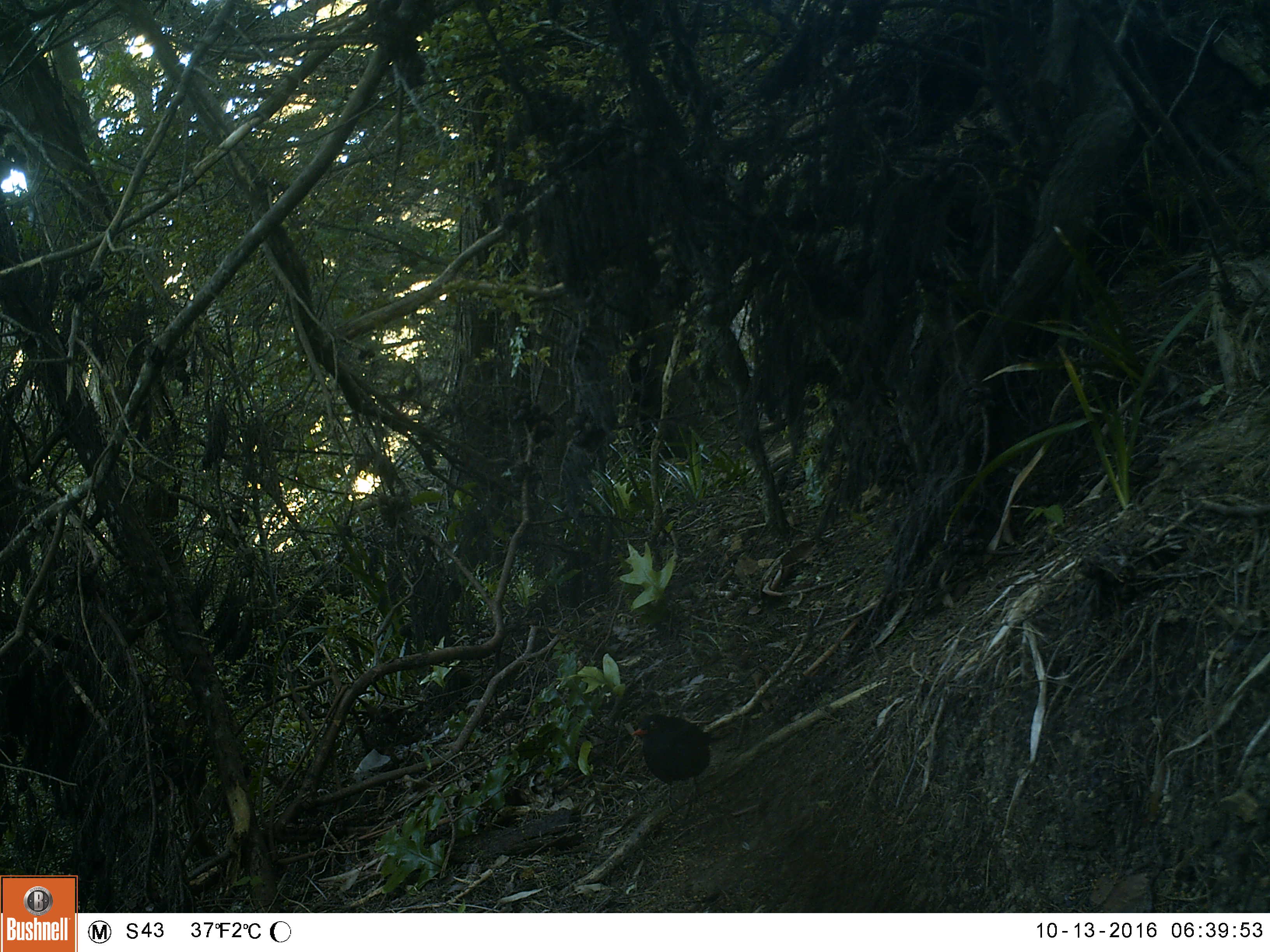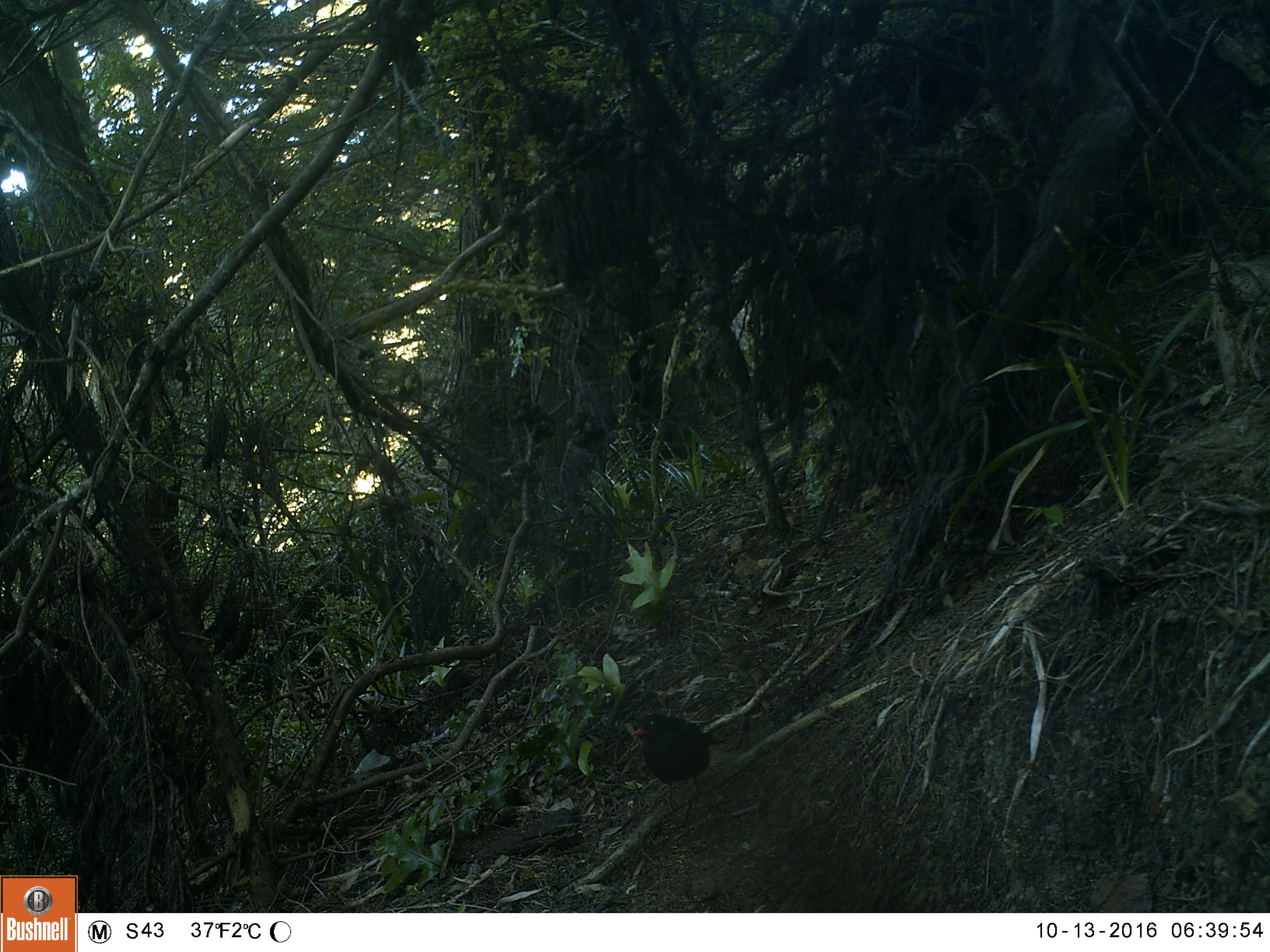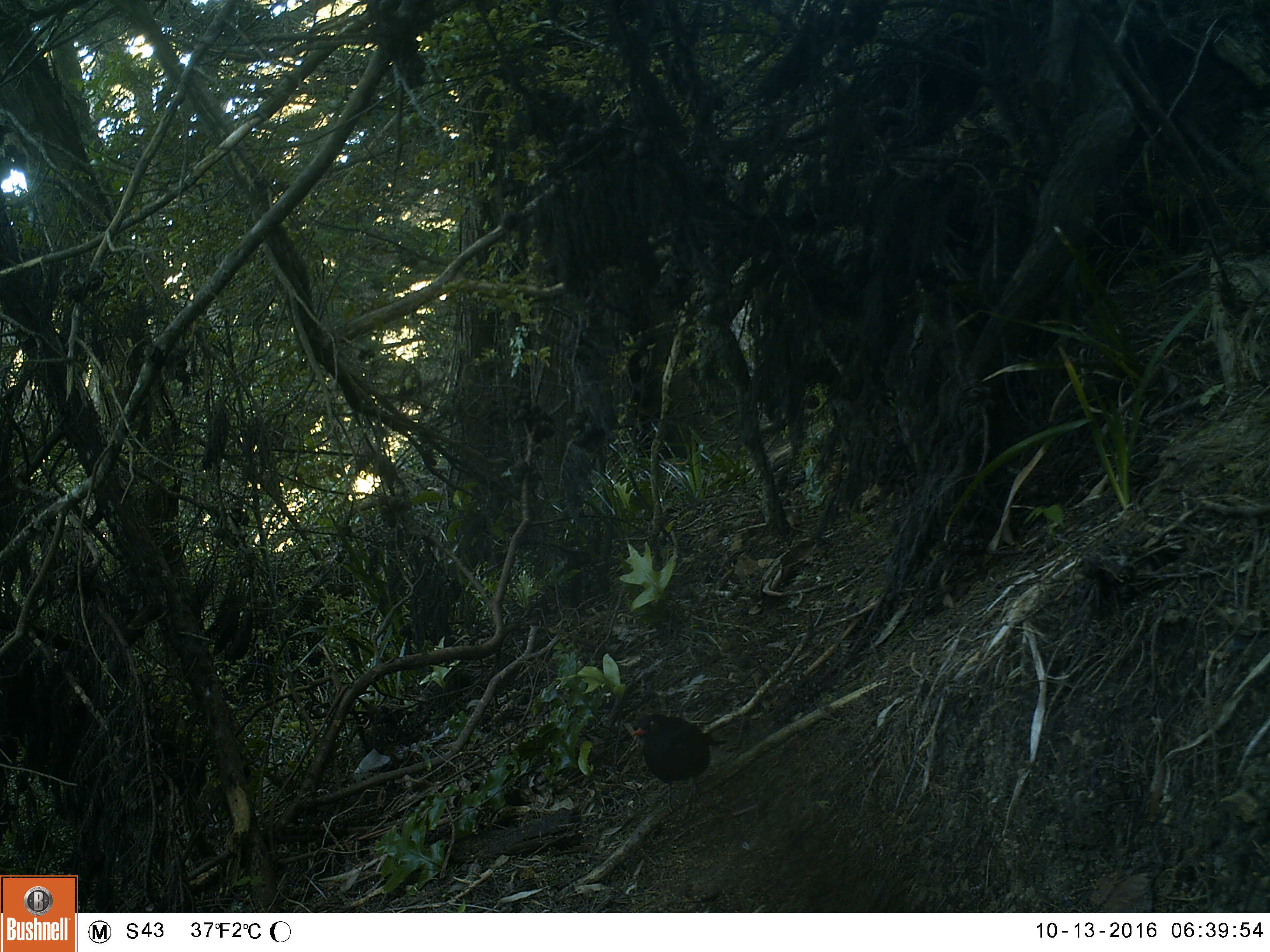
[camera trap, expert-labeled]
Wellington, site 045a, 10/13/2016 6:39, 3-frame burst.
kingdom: Animalia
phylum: Chordata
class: Aves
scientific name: Aves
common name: bird